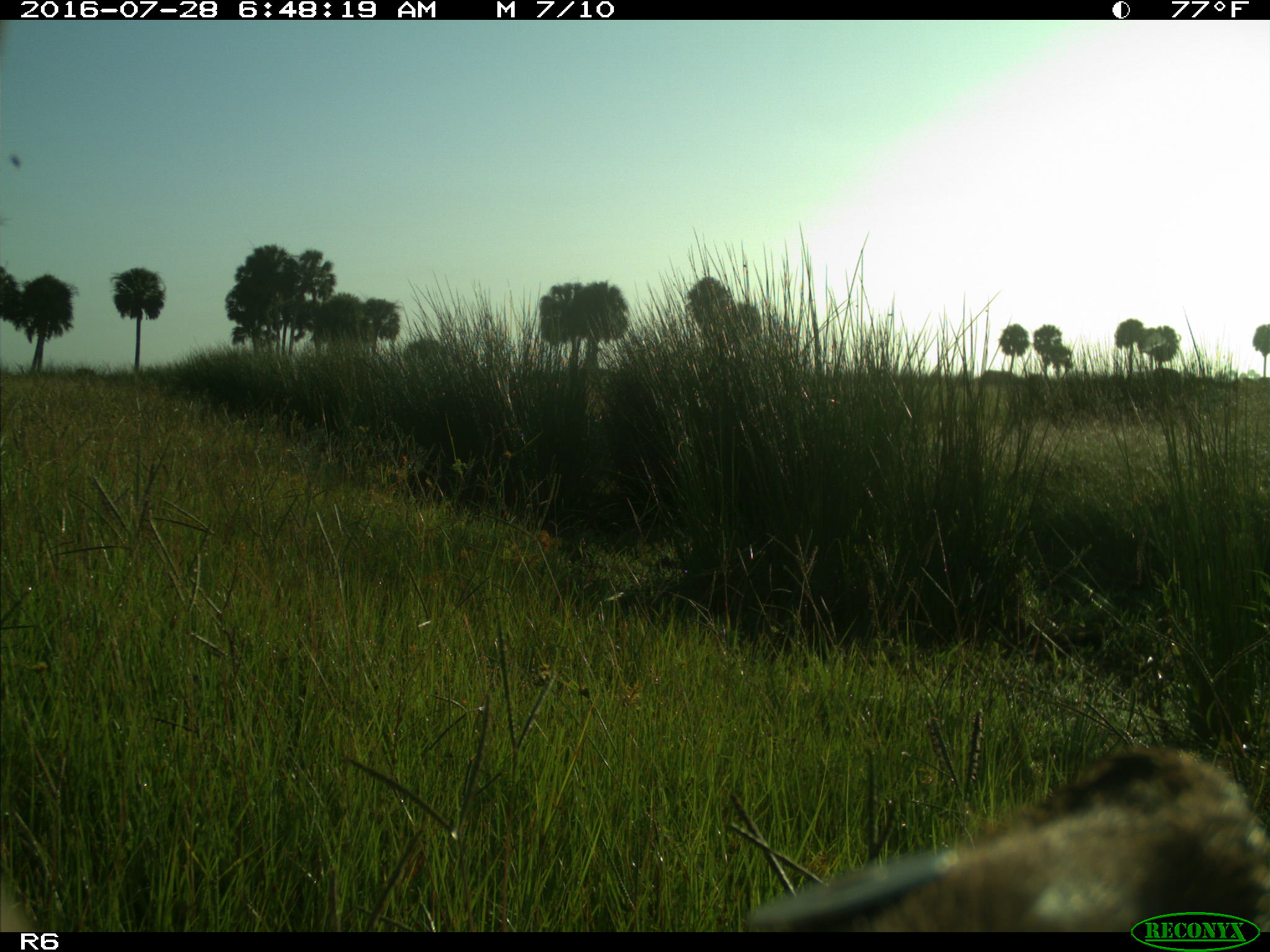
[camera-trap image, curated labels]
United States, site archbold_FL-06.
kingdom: Animalia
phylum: Chordata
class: Mammalia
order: Artiodactyla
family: Bovidae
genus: Bos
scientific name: Bos taurus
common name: domestic cow